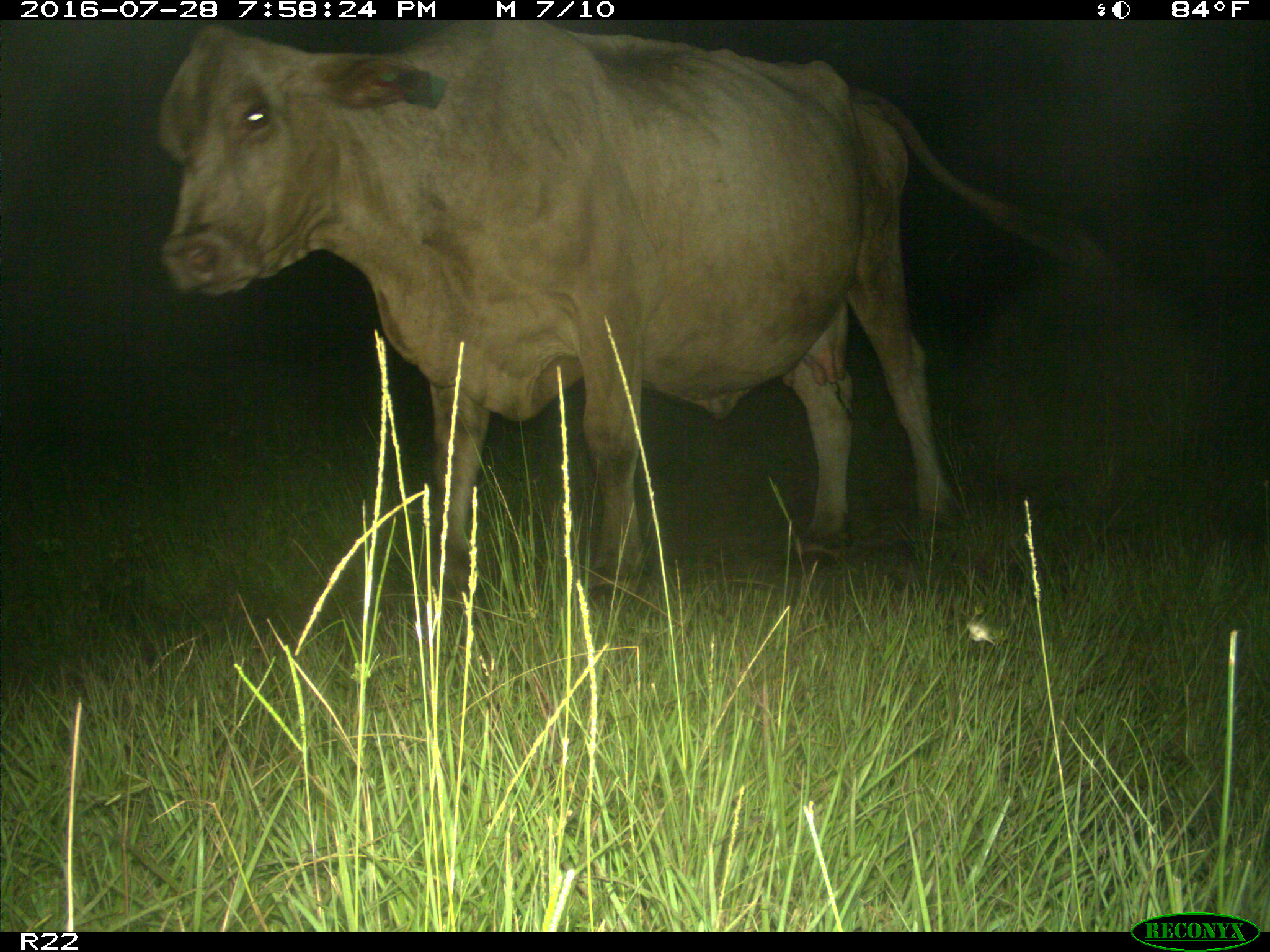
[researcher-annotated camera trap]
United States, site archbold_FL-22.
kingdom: Animalia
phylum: Chordata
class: Mammalia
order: Artiodactyla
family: Bovidae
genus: Bos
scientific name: Bos taurus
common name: domestic cow